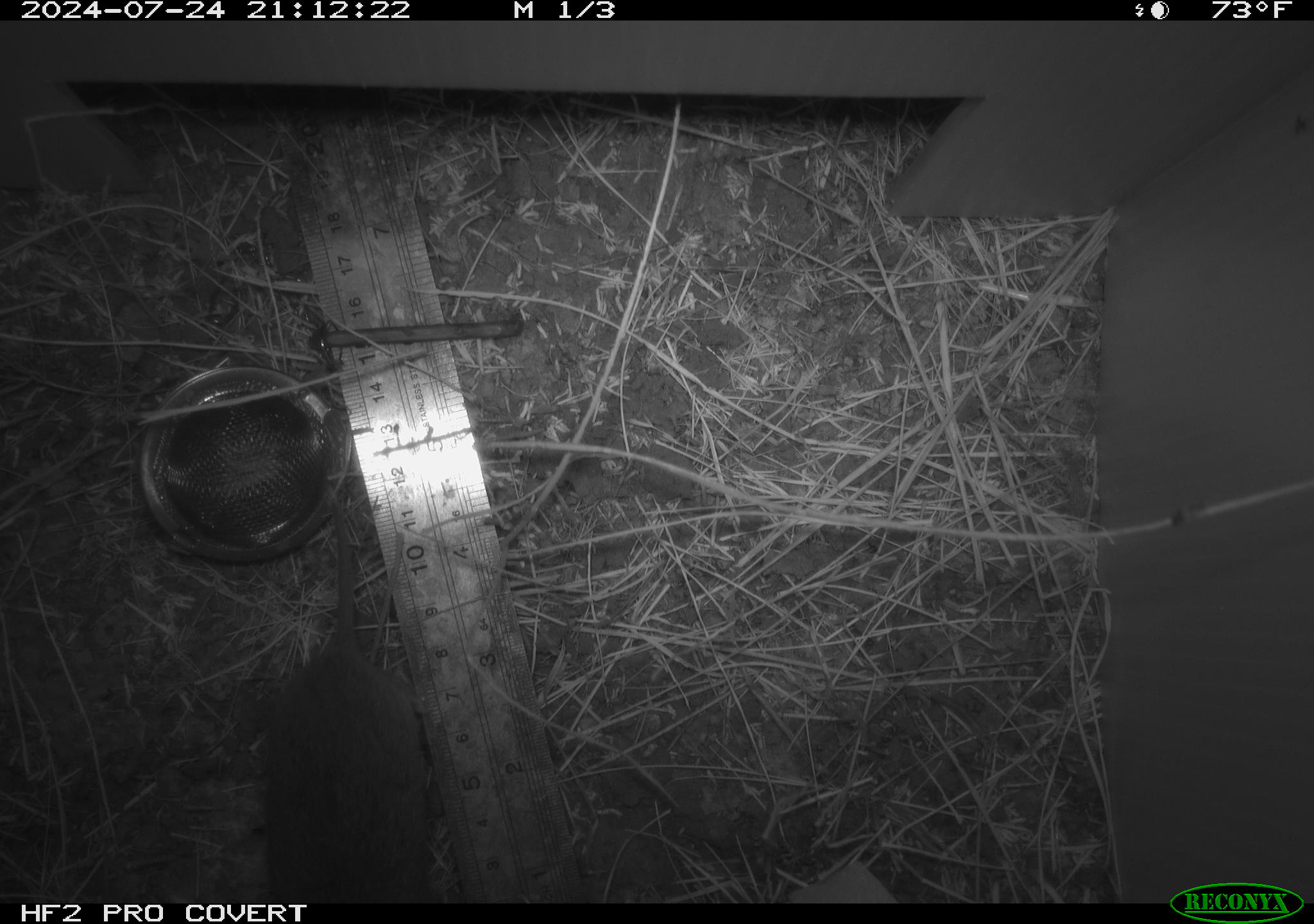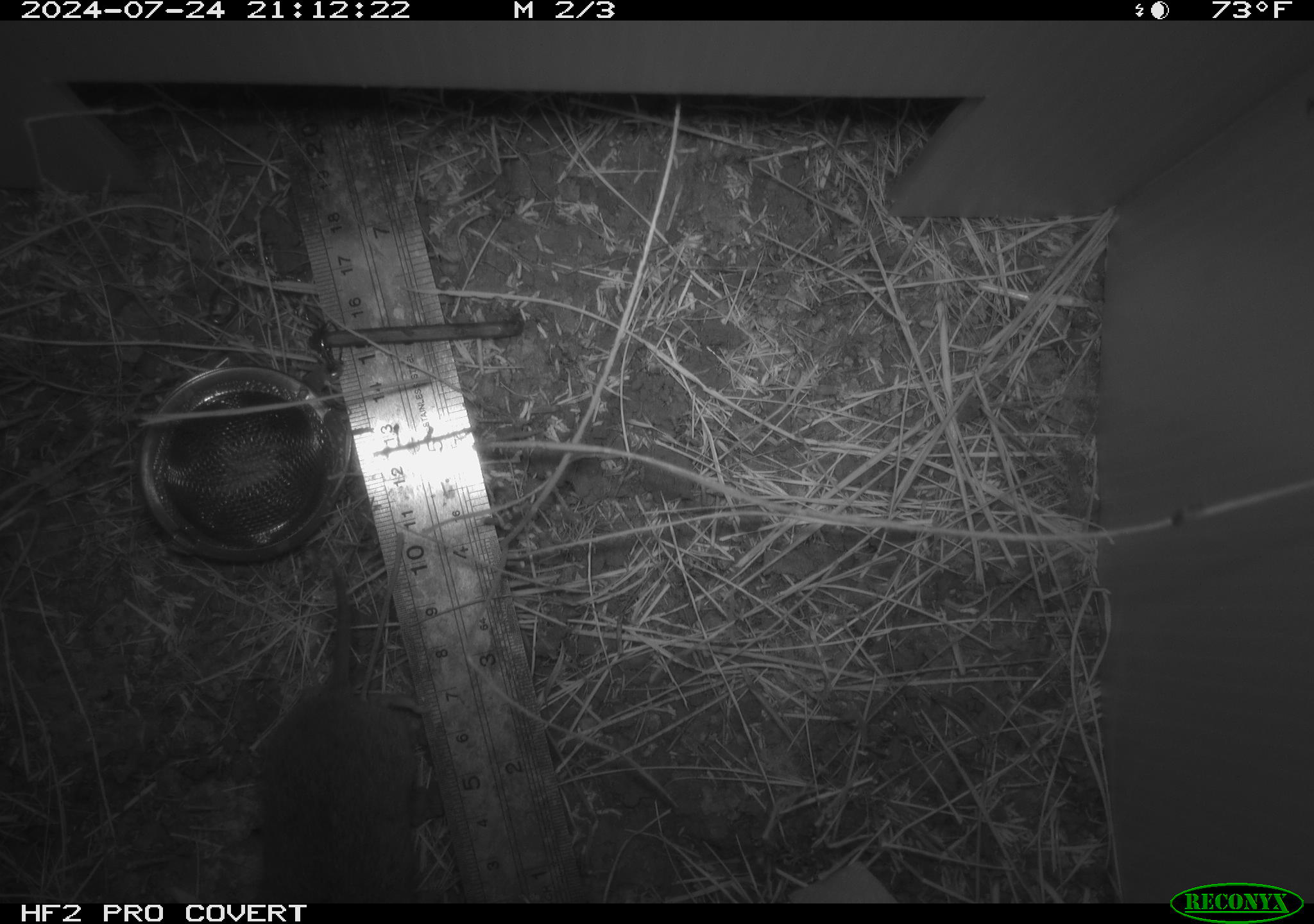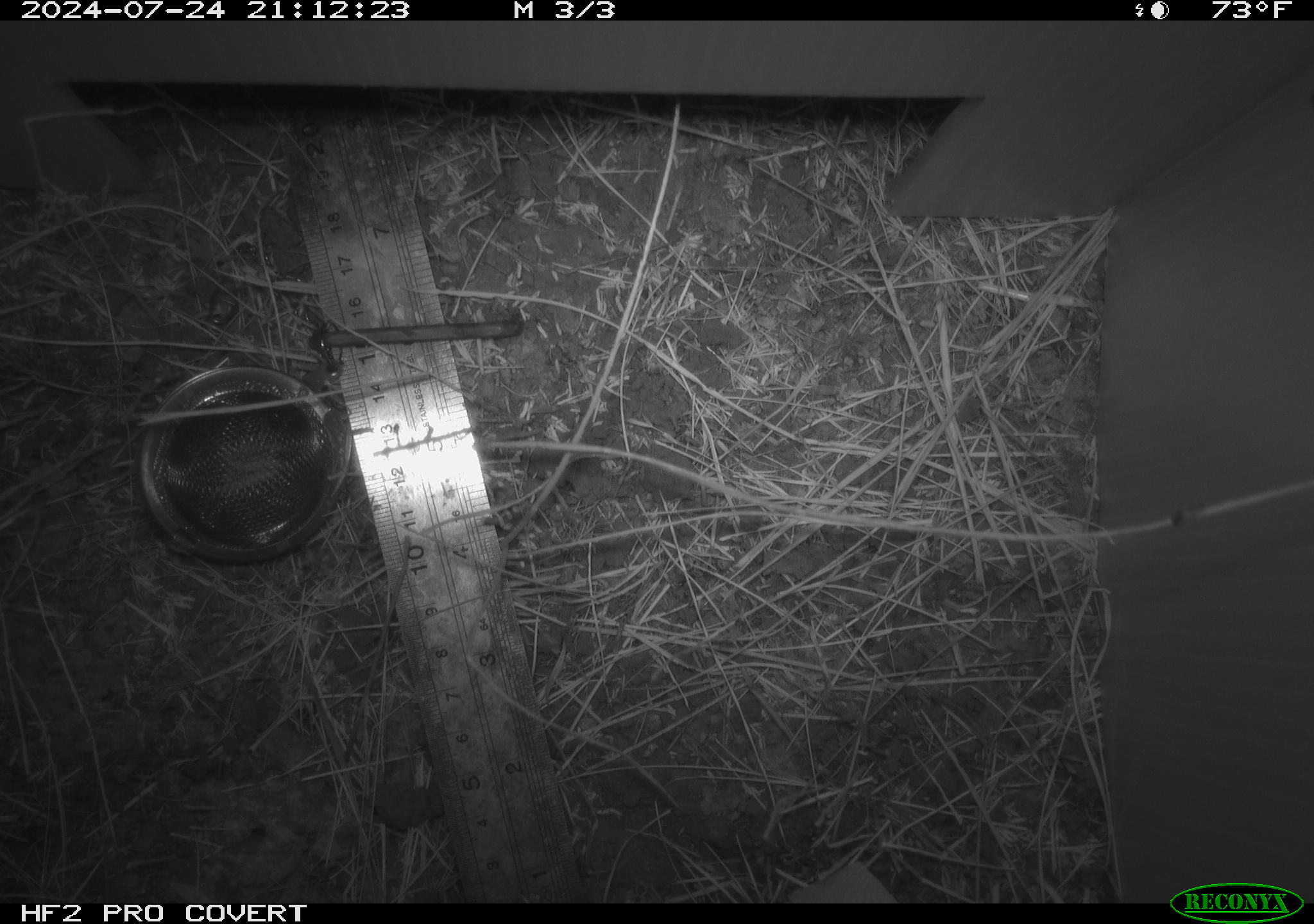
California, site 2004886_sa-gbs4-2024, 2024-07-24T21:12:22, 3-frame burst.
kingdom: Animalia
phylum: Chordata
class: Mammalia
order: Rodentia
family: Cricetidae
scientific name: Arvicolinae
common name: voles, lemmings, and muskrats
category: arvicolinae subfamily